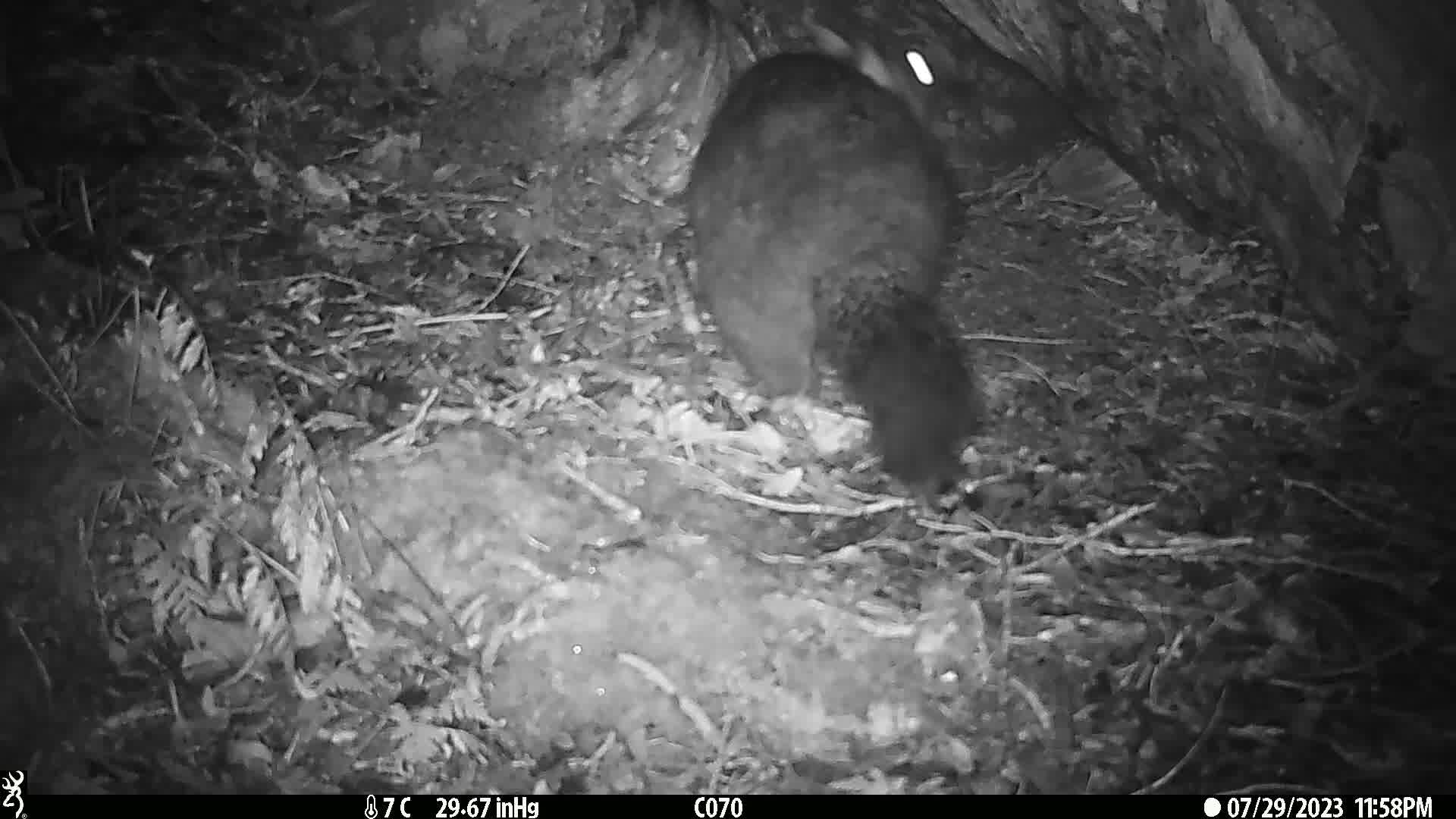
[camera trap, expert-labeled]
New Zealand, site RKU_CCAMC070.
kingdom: Animalia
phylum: Chordata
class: Mammalia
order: Diprotodontia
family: Phalangeridae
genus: Trichosurus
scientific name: Trichosurus vulpecula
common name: common brushtail possum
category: possum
Possum (common brushtail possum) (Trichosurus vulpecula).